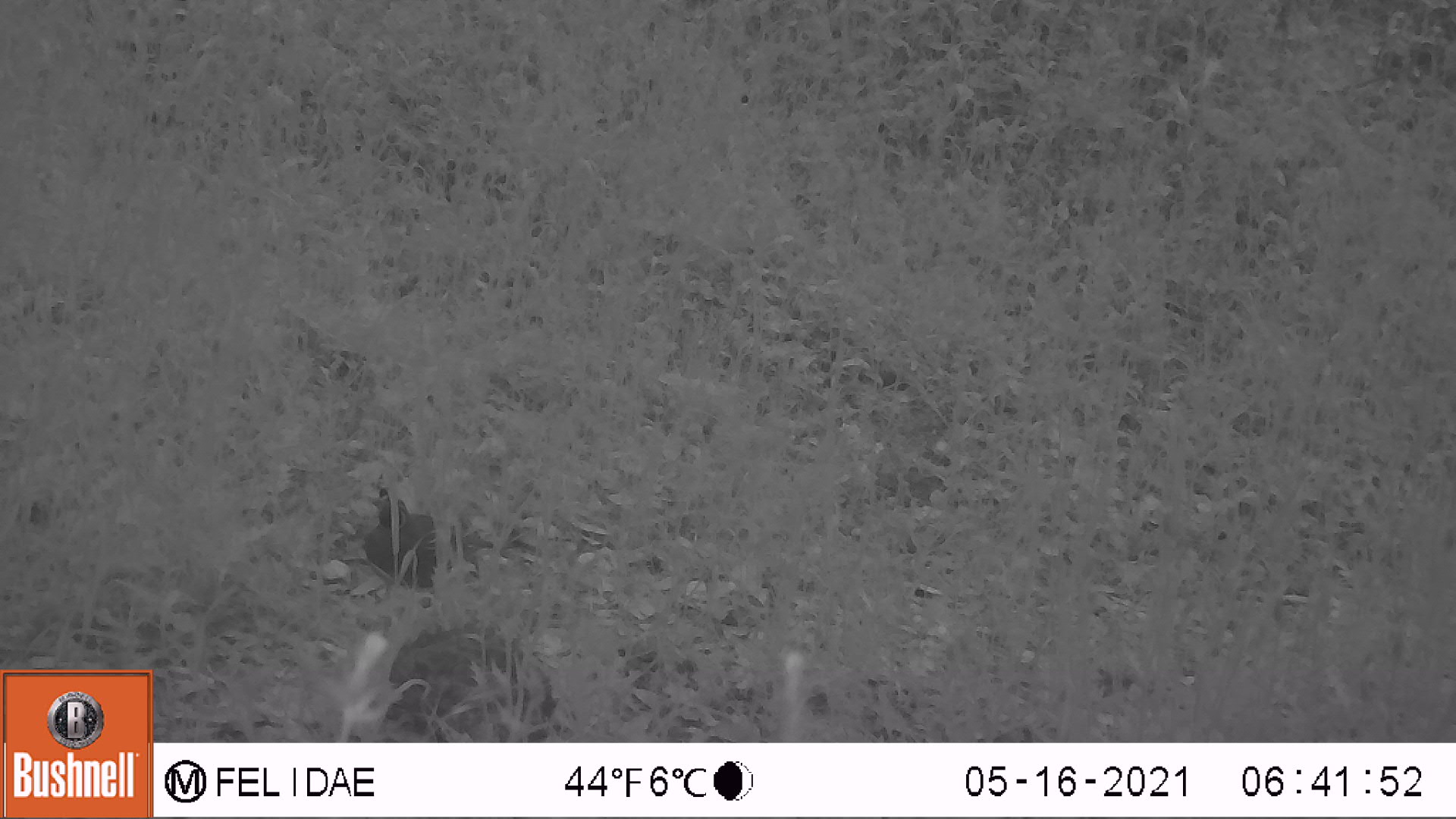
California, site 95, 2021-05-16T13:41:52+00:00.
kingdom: Animalia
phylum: Chordata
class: Aves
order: Galliformes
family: Odontophoridae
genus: Callipepla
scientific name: Callipepla californica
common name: california quail